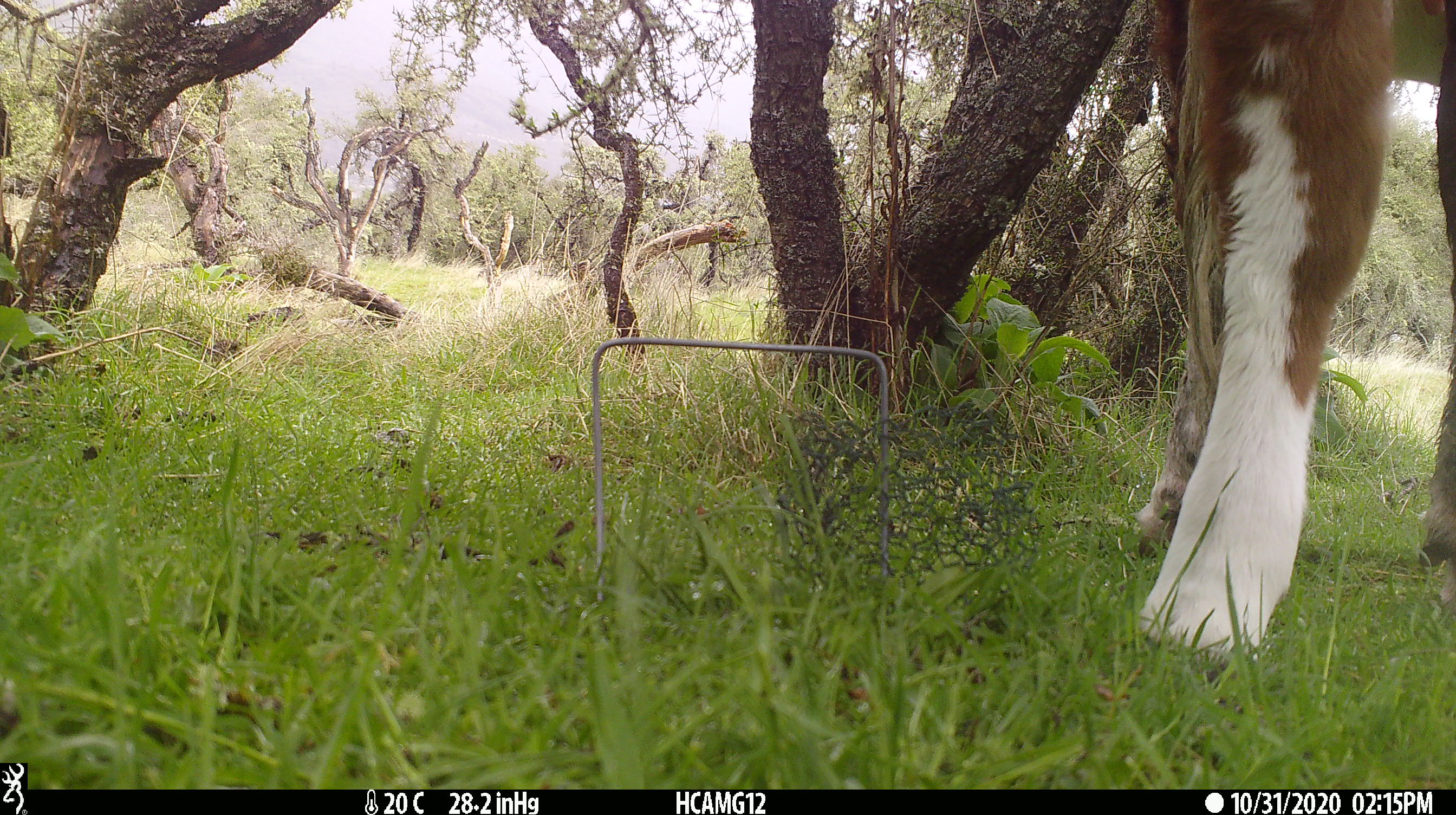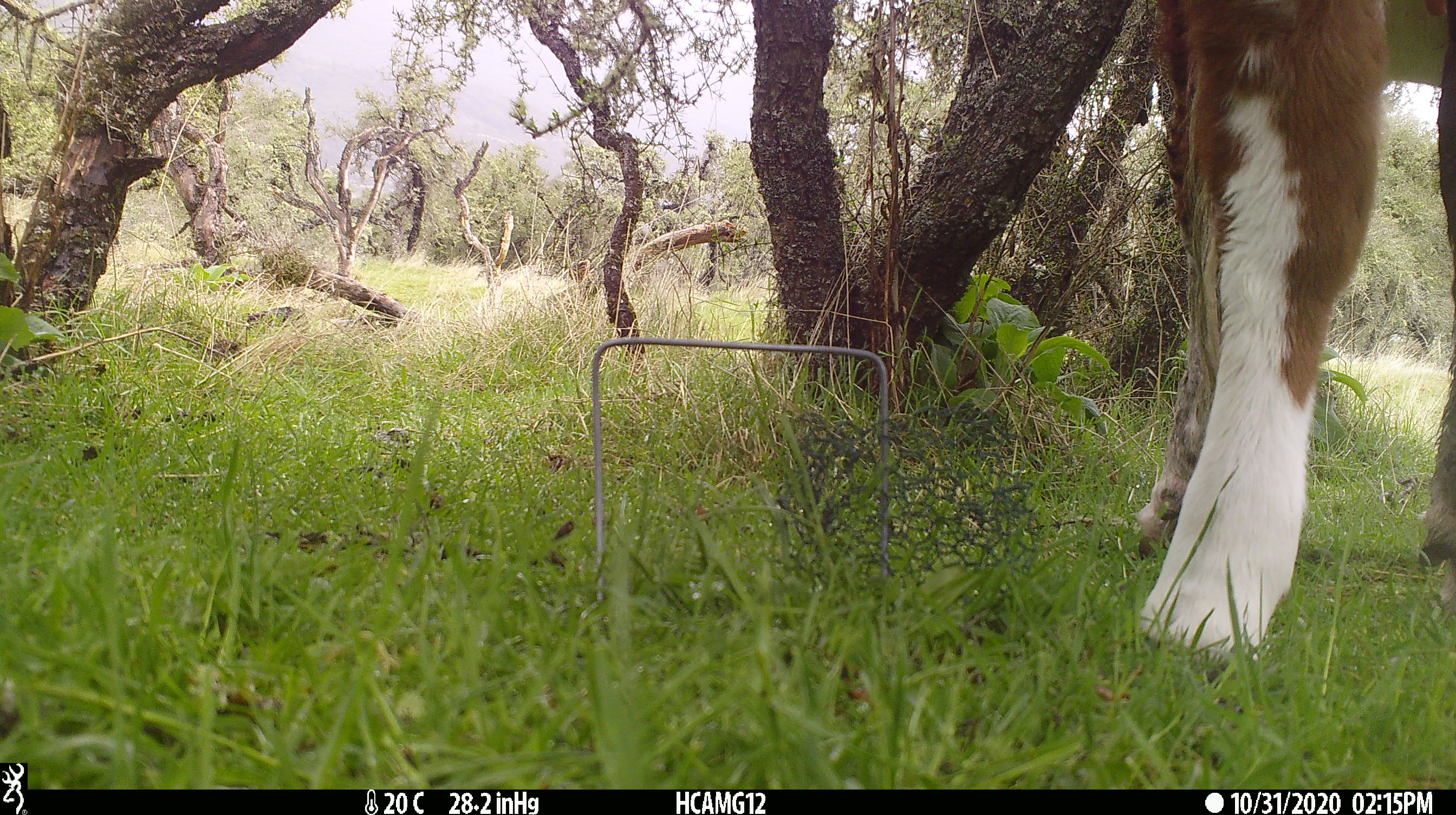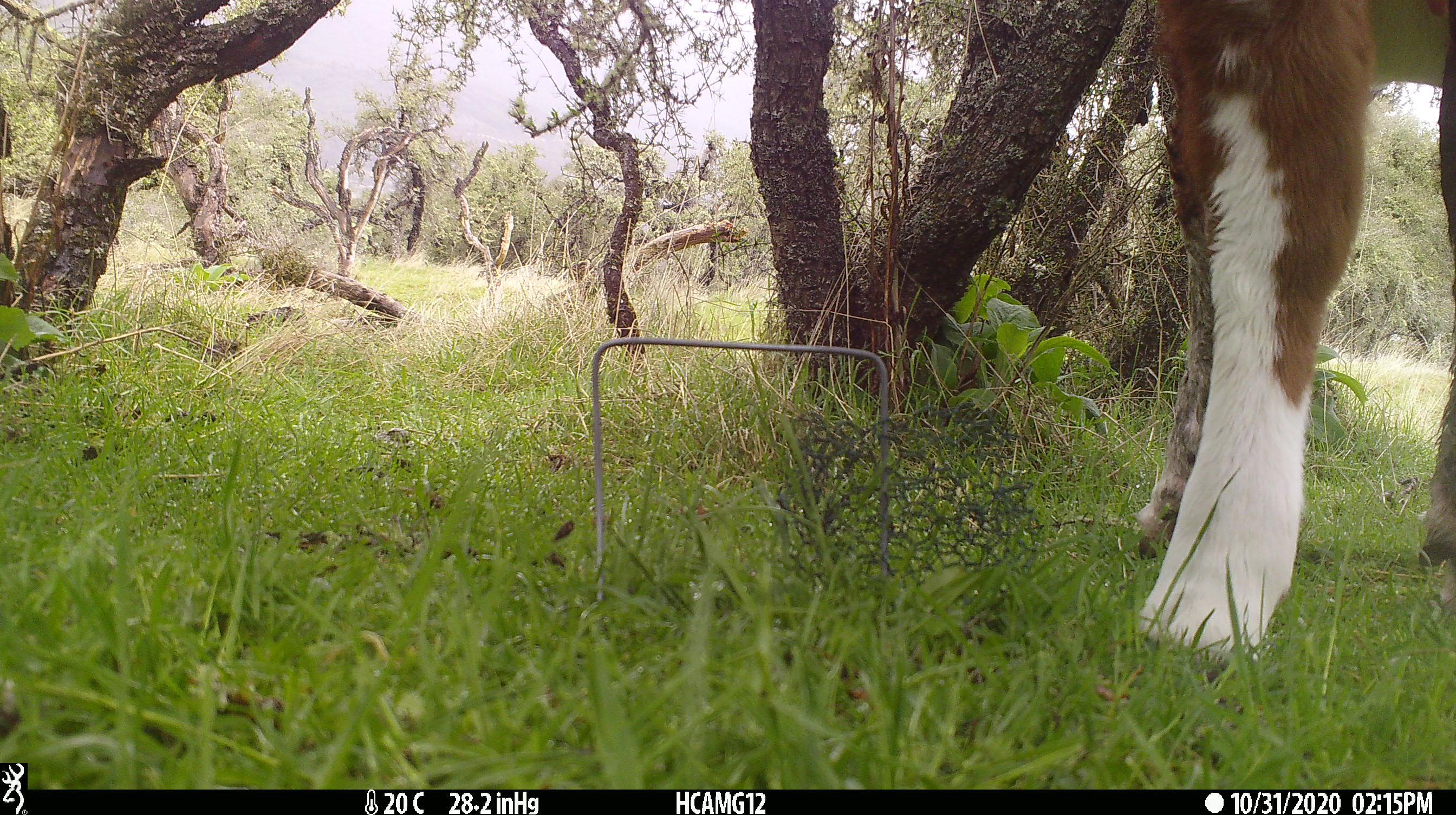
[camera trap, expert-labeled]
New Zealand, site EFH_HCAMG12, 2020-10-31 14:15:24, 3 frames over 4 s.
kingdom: Animalia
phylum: Chordata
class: Mammalia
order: Artiodactyla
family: Bovidae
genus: Bos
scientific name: Bos taurus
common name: domestic cow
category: cow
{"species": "cow (domestic cow) (Bos taurus)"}